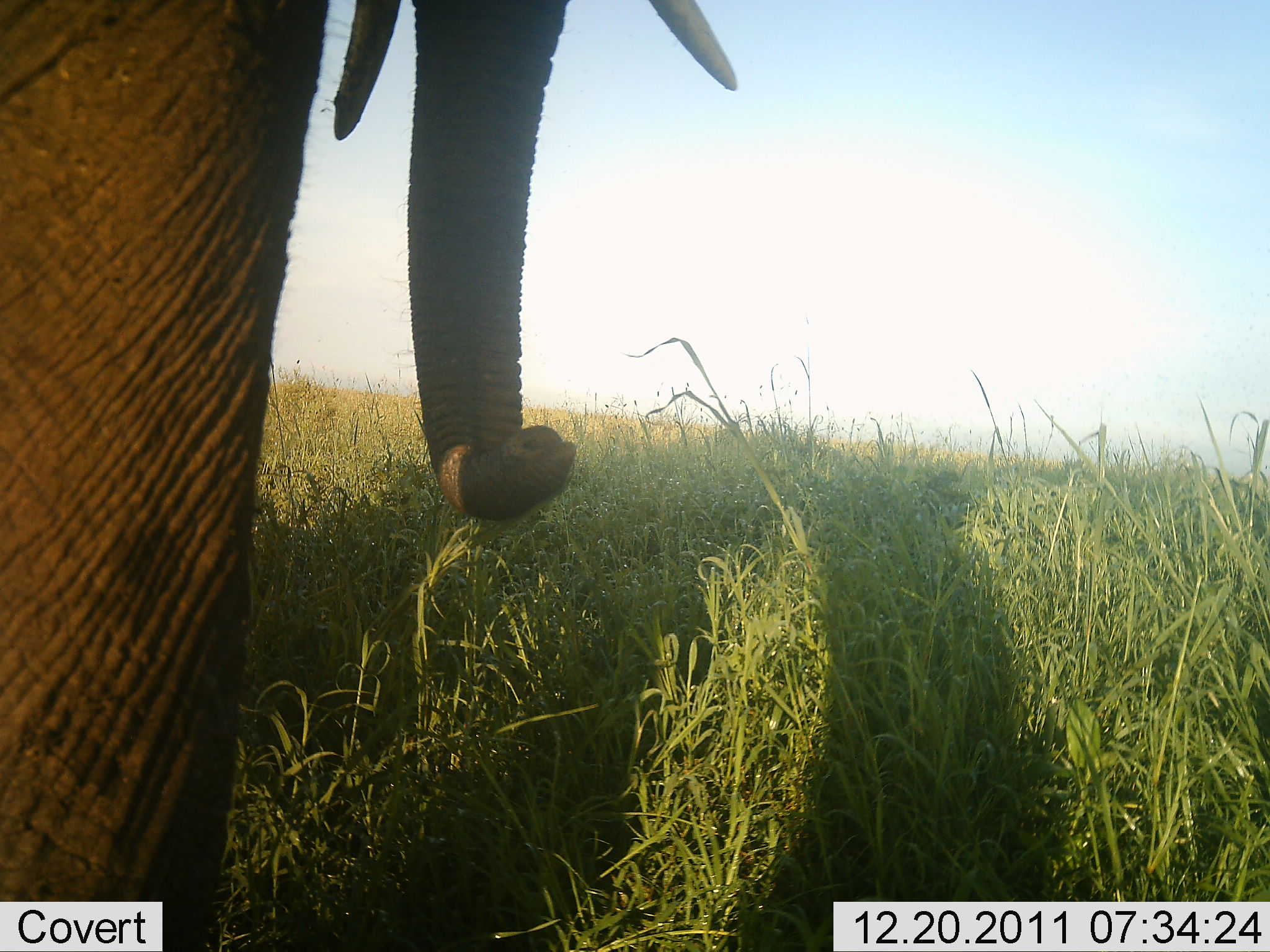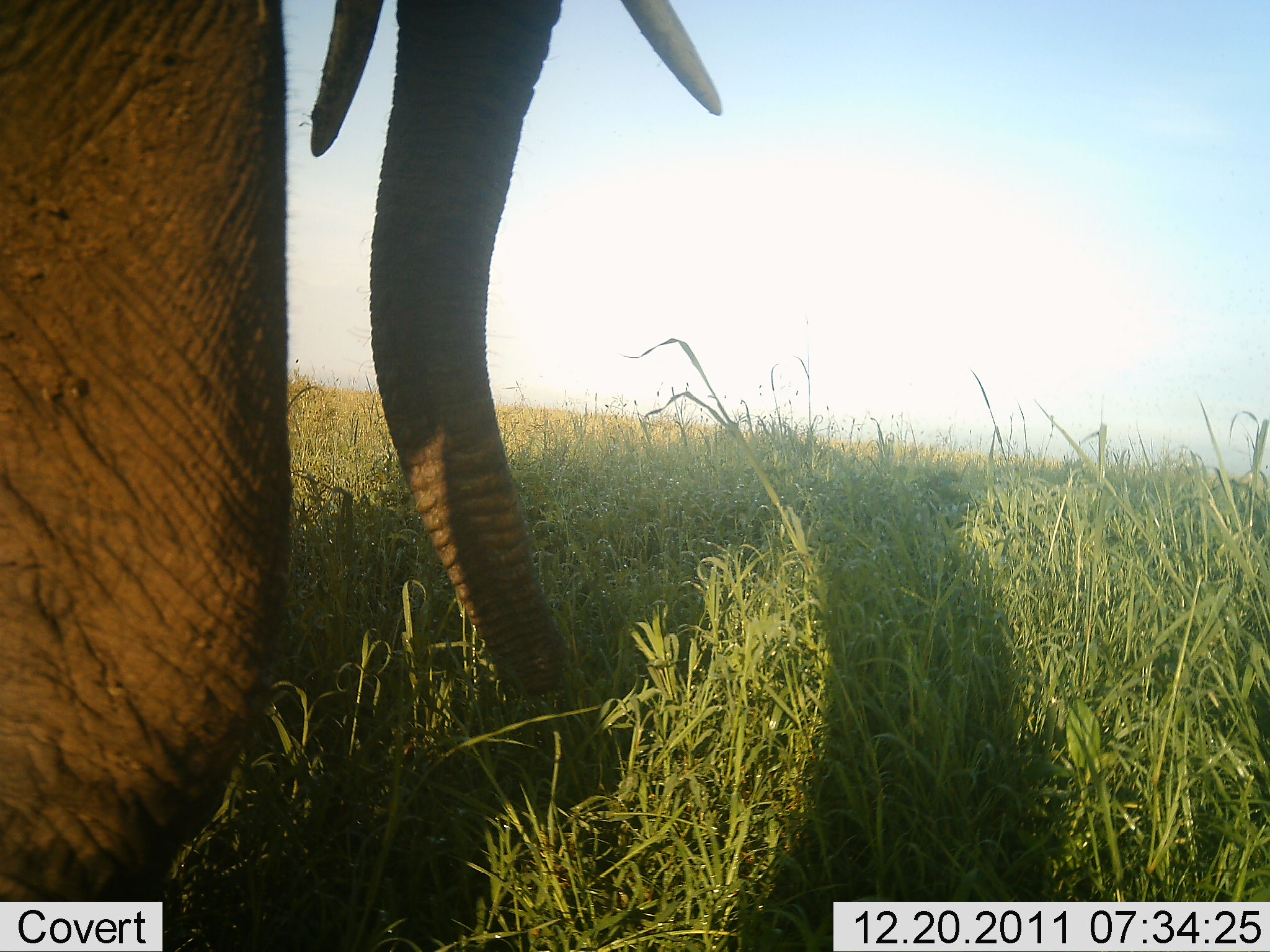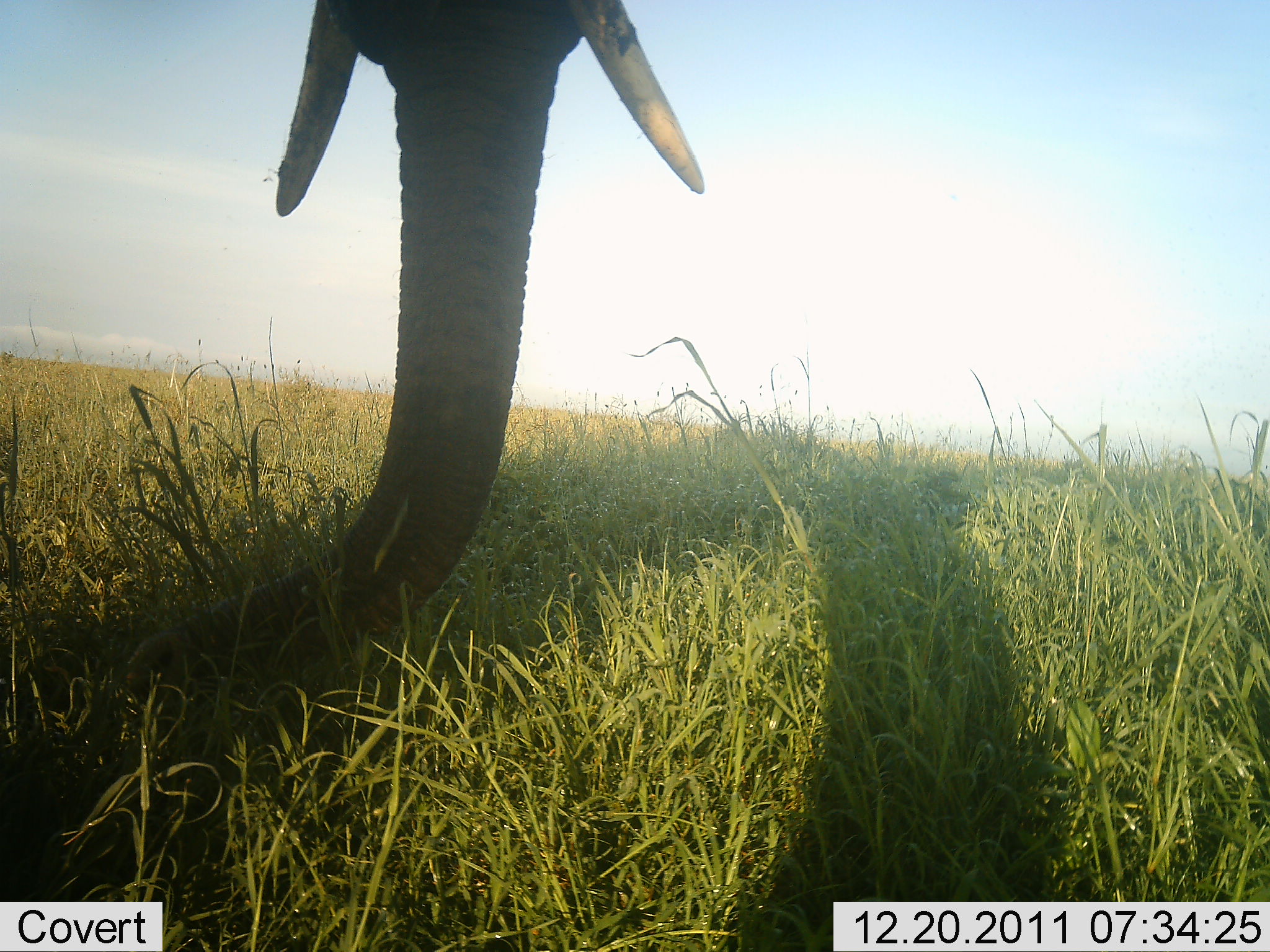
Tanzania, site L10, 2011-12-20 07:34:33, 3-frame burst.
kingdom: Animalia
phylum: Chordata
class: Mammalia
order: Proboscidea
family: Elephantidae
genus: Loxodonta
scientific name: Loxodonta africana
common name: african bush elephant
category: elephant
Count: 1.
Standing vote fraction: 60%.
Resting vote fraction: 0%.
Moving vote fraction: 20%.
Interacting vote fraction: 0%.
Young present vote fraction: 0%.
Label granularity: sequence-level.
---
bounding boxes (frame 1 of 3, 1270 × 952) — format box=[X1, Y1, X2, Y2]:
animal: box=[0, 0, 744, 951]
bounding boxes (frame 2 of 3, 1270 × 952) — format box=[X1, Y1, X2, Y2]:
animal: box=[1, 1, 722, 952]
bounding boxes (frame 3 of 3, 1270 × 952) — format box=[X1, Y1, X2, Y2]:
animal: box=[1, 0, 712, 699]